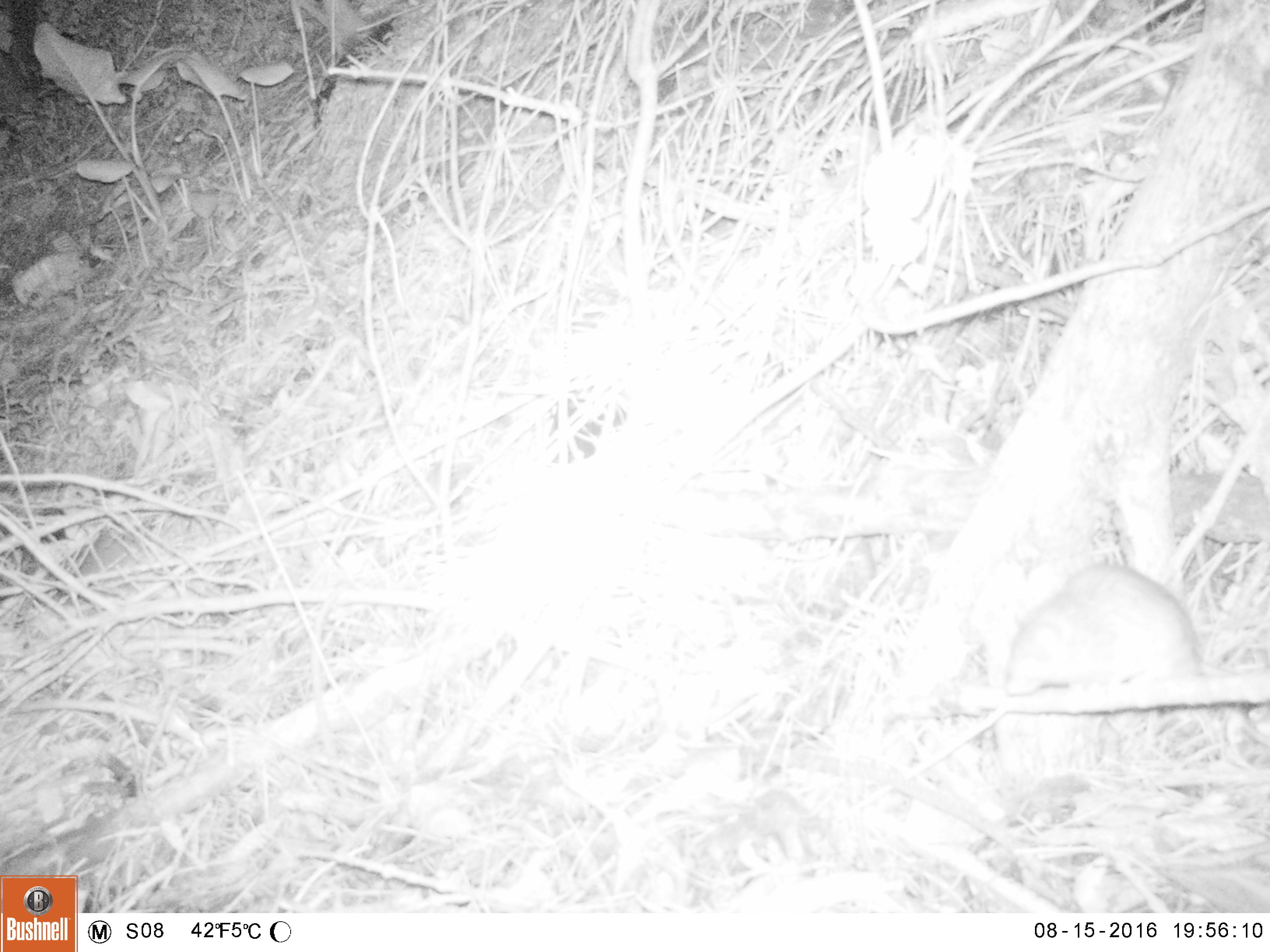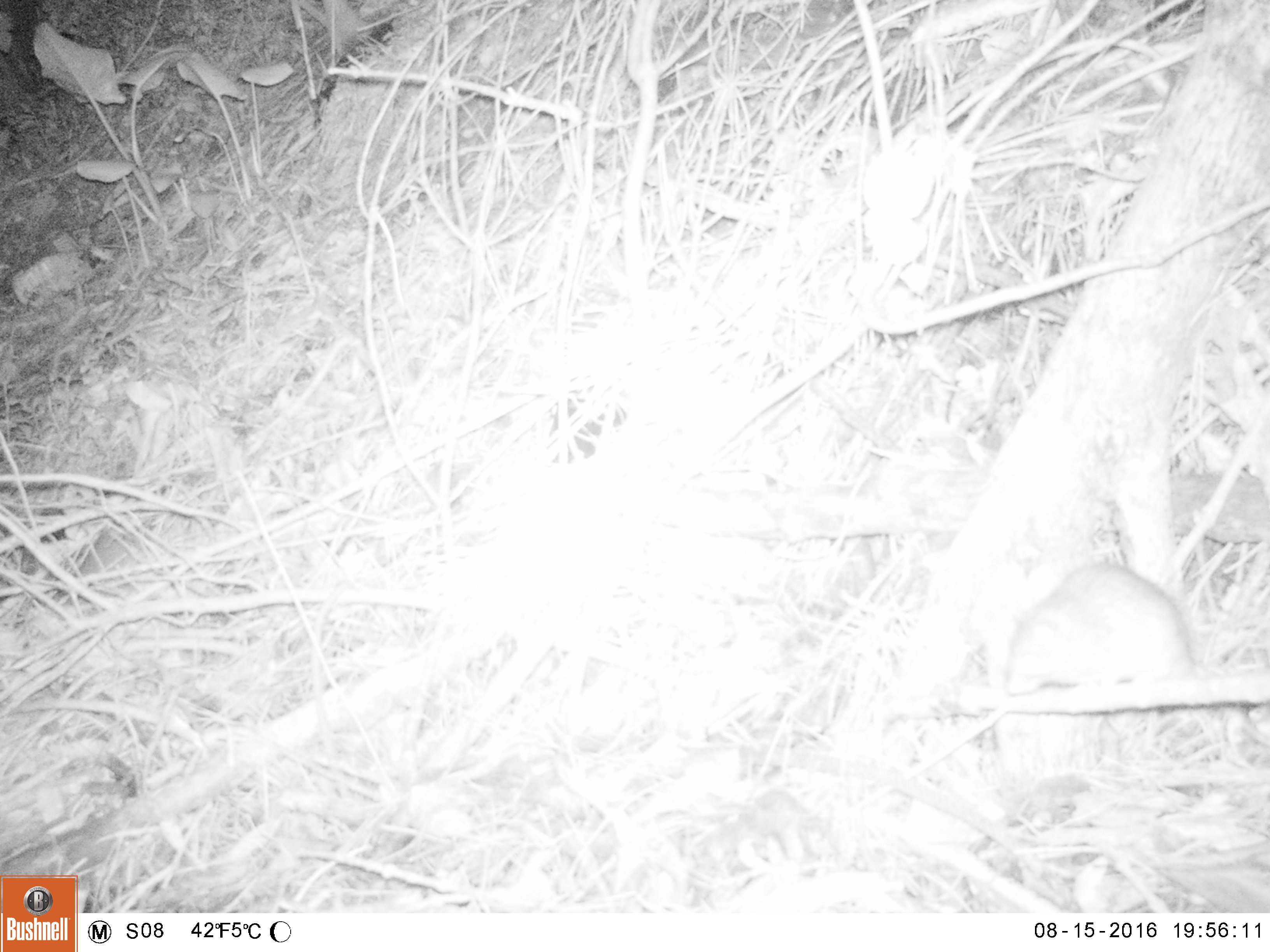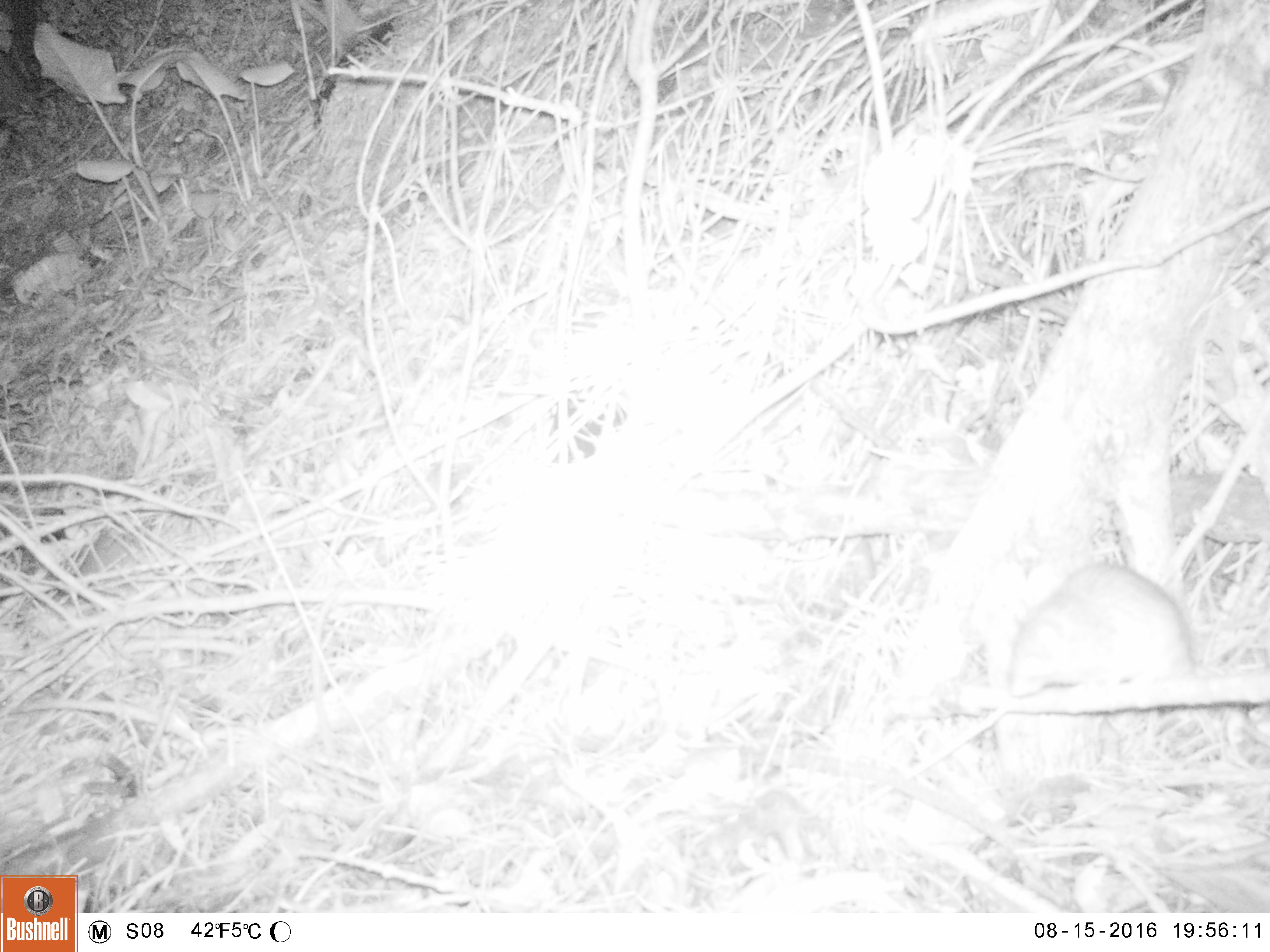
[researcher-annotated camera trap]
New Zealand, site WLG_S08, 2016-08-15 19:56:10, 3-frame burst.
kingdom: Animalia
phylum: Chordata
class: Mammalia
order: Rodentia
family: Muridae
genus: Rattus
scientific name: Rattus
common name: rat